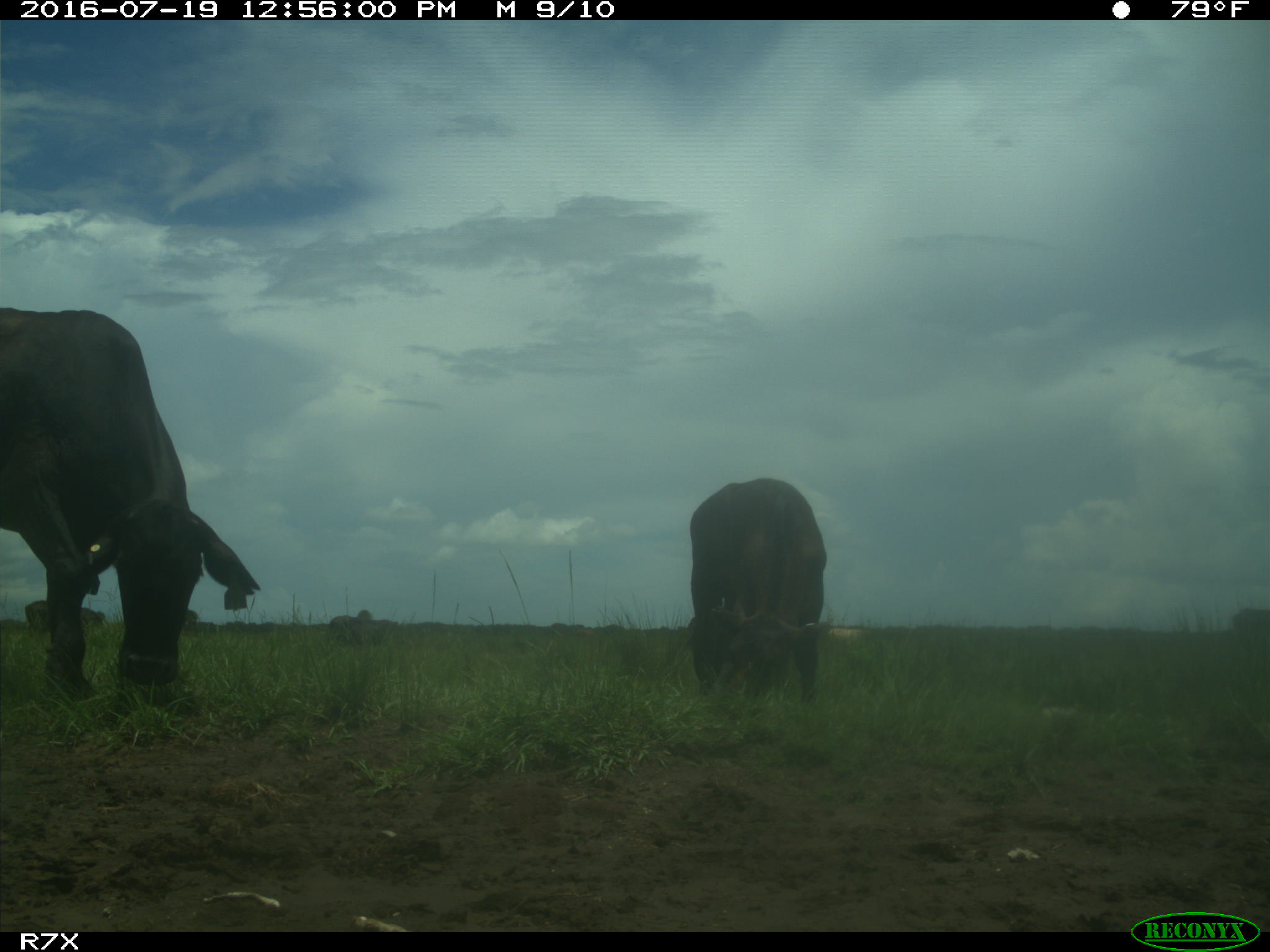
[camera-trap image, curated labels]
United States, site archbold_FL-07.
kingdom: Animalia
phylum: Chordata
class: Mammalia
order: Artiodactyla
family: Bovidae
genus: Bos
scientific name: Bos taurus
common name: domestic cow